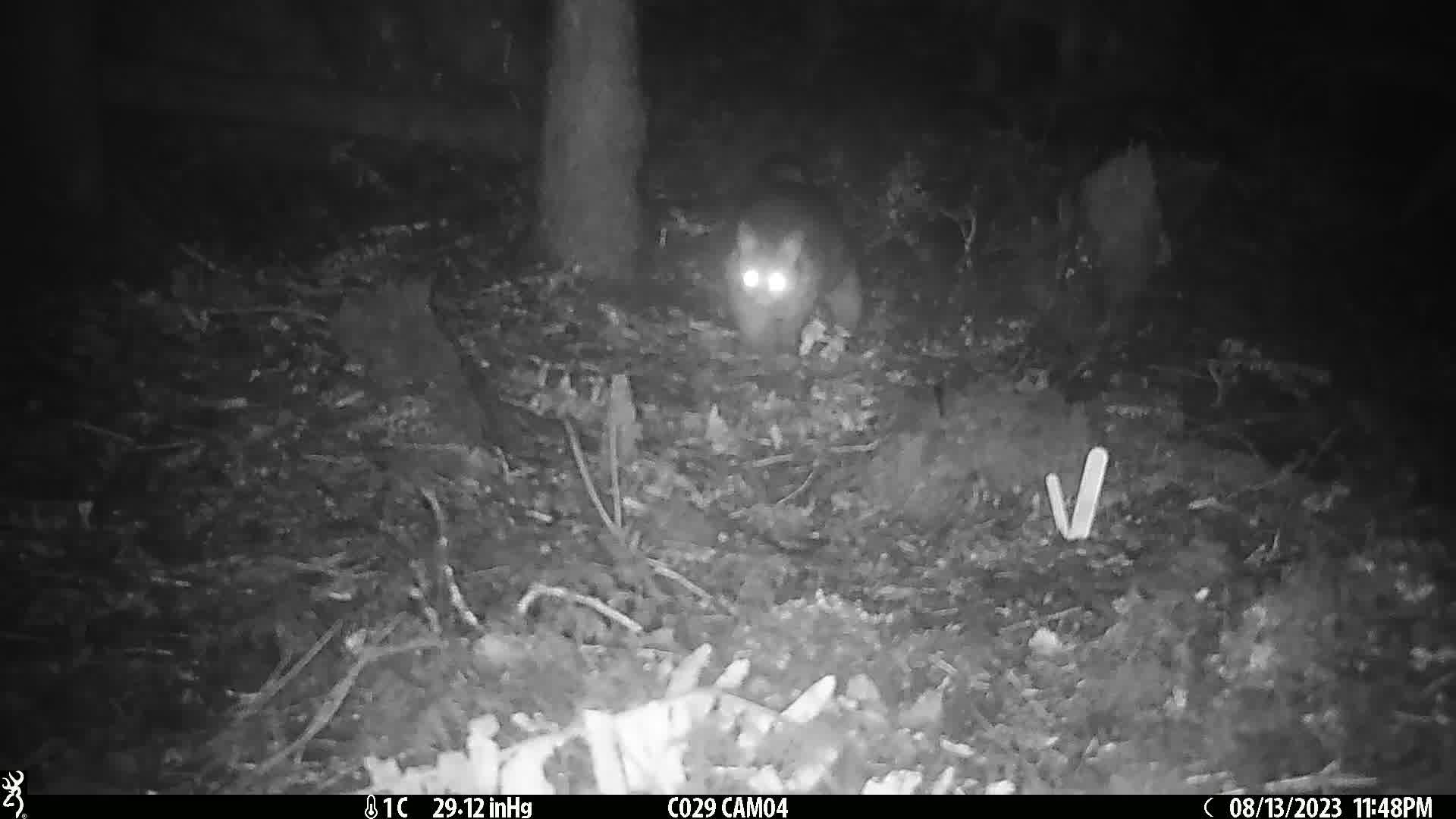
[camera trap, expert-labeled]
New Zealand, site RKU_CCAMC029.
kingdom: Animalia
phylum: Chordata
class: Mammalia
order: Diprotodontia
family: Phalangeridae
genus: Trichosurus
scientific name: Trichosurus vulpecula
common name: common brushtail possum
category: possum